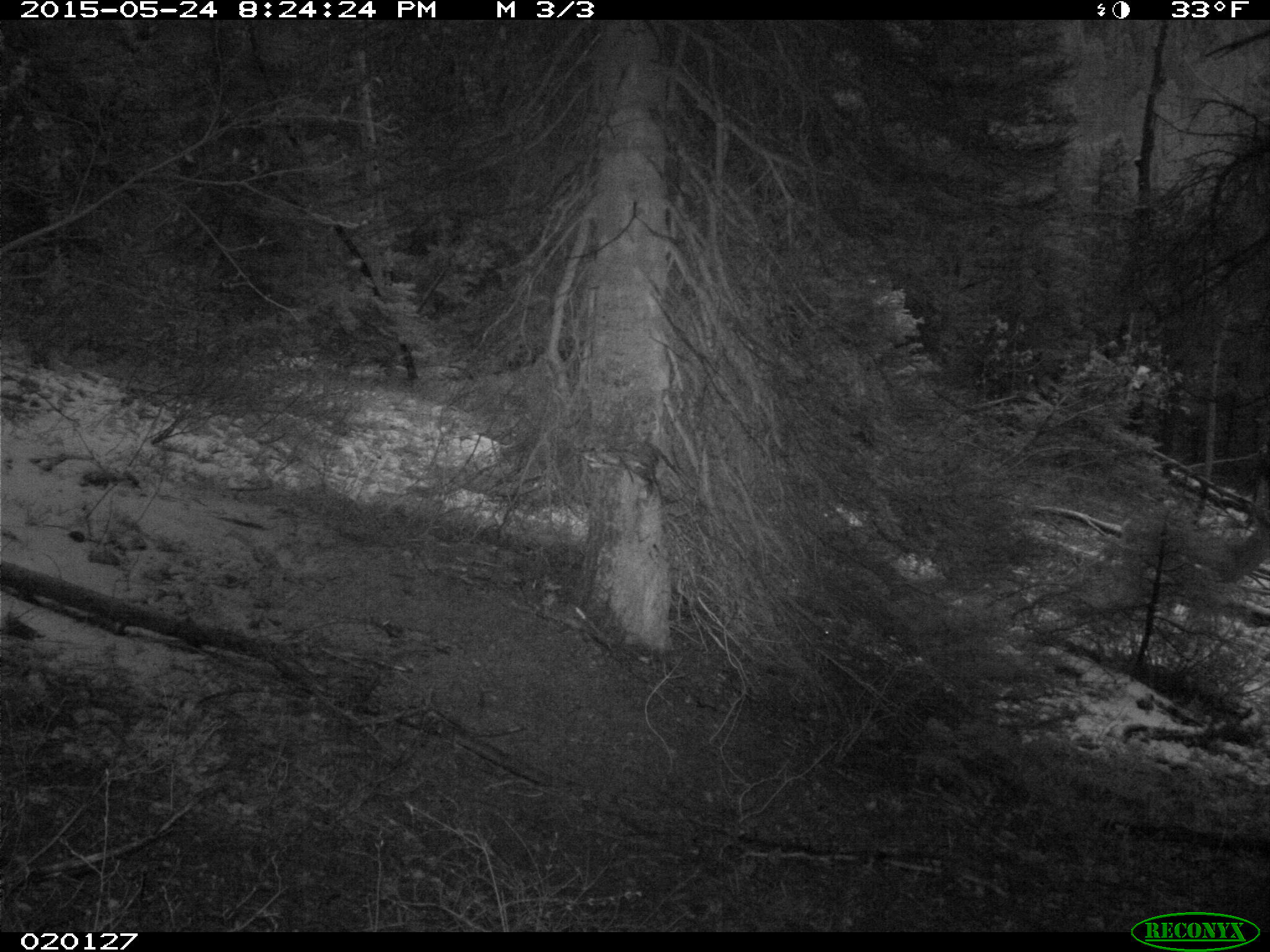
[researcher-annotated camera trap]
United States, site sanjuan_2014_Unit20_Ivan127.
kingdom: Animalia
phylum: Chordata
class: Mammalia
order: Artiodactyla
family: Cervidae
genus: Odocoileus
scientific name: Odocoileus hemionus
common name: mule deer